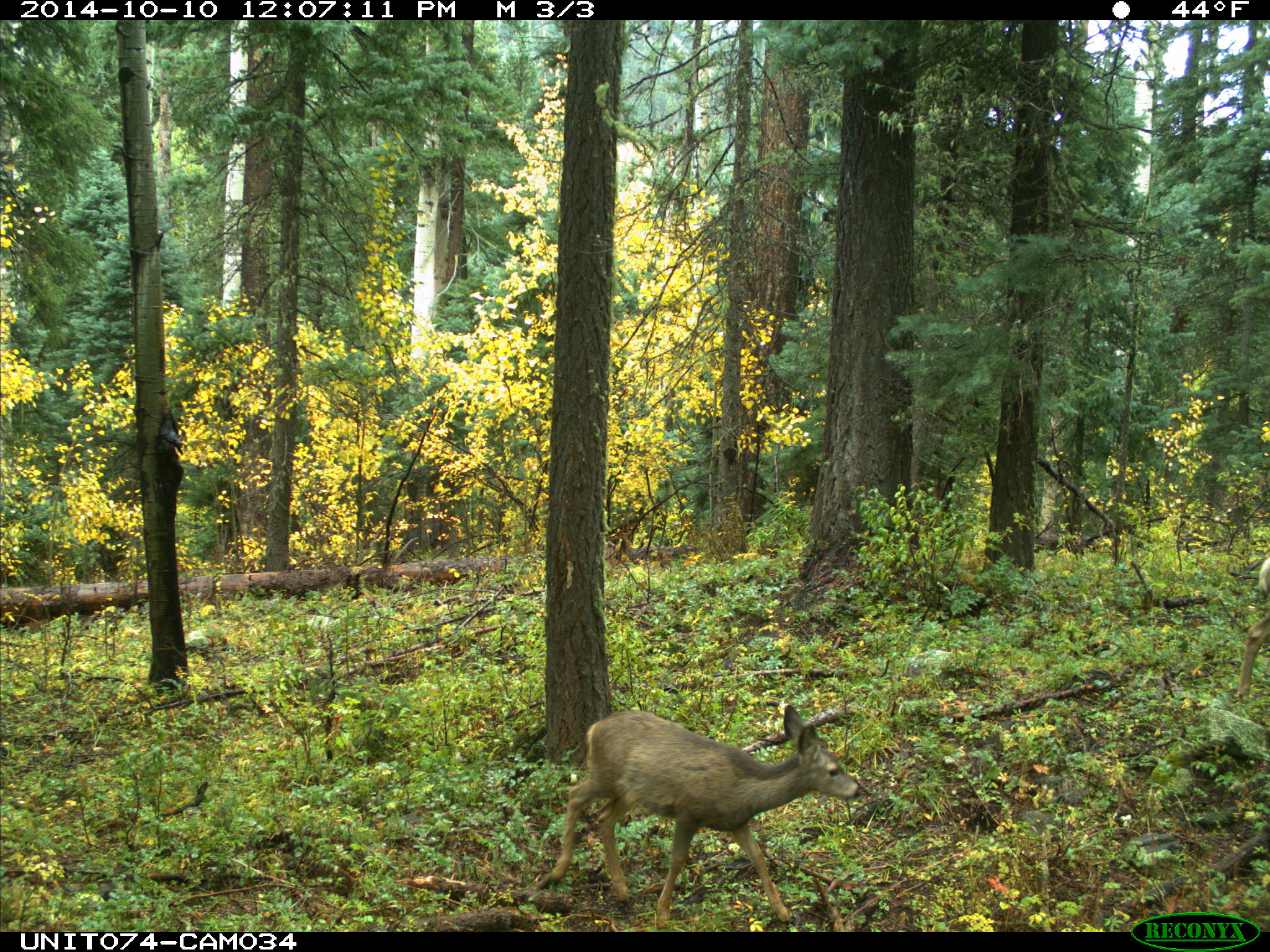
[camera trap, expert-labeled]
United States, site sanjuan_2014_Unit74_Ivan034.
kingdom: Animalia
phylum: Chordata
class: Mammalia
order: Artiodactyla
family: Cervidae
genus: Odocoileus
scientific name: Odocoileus hemionus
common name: mule deer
Odocoileus hemionus (mule deer).